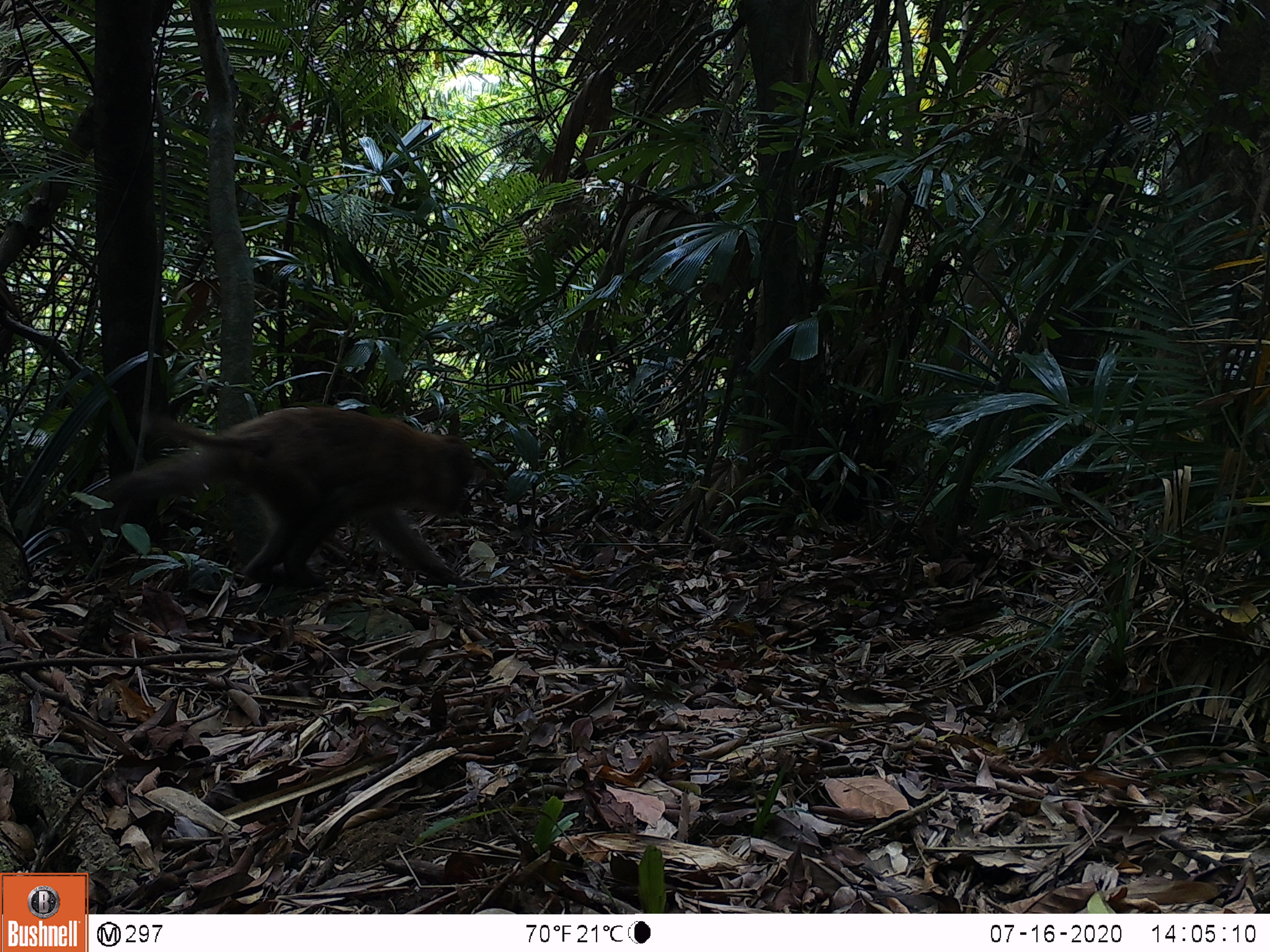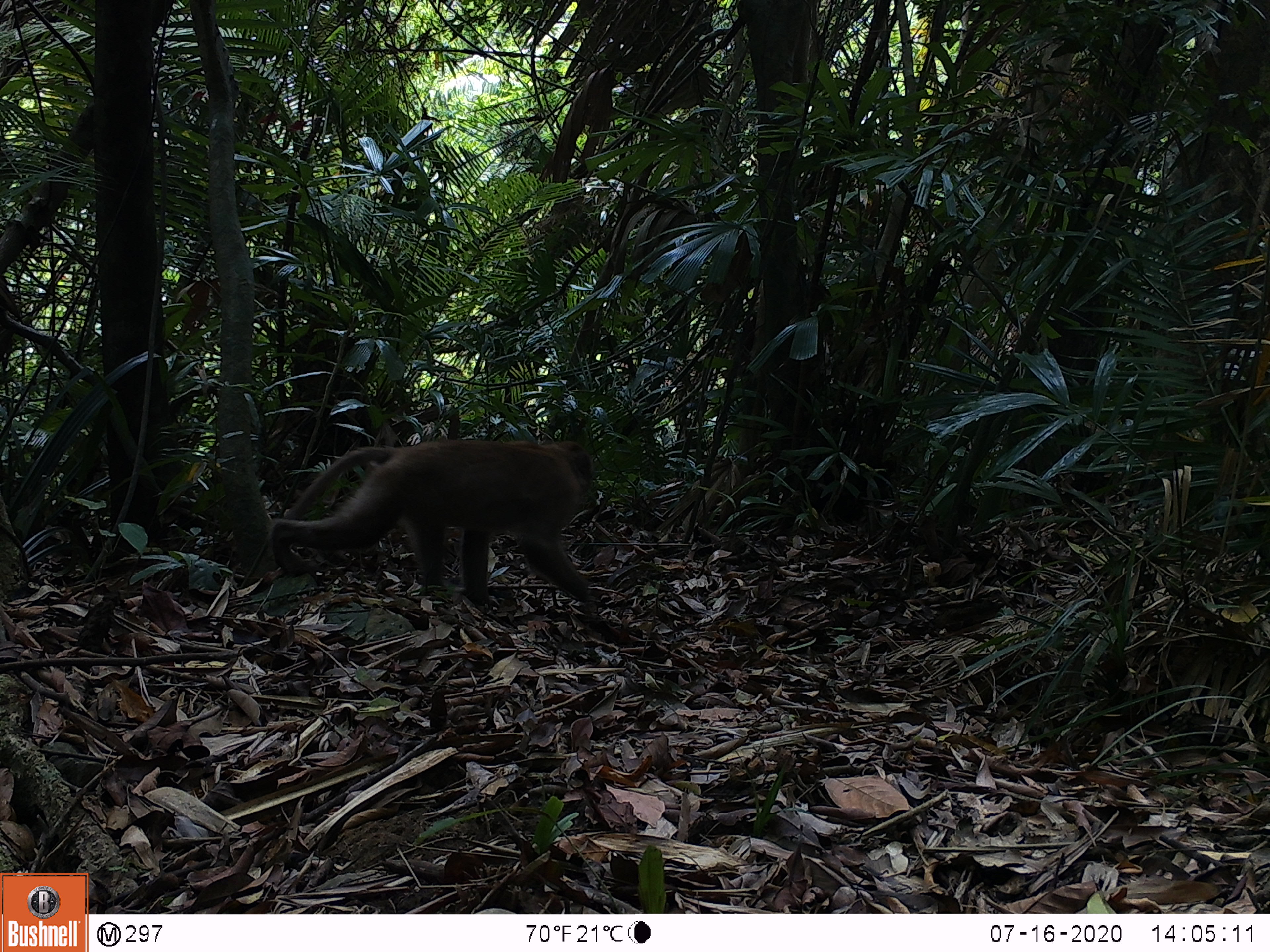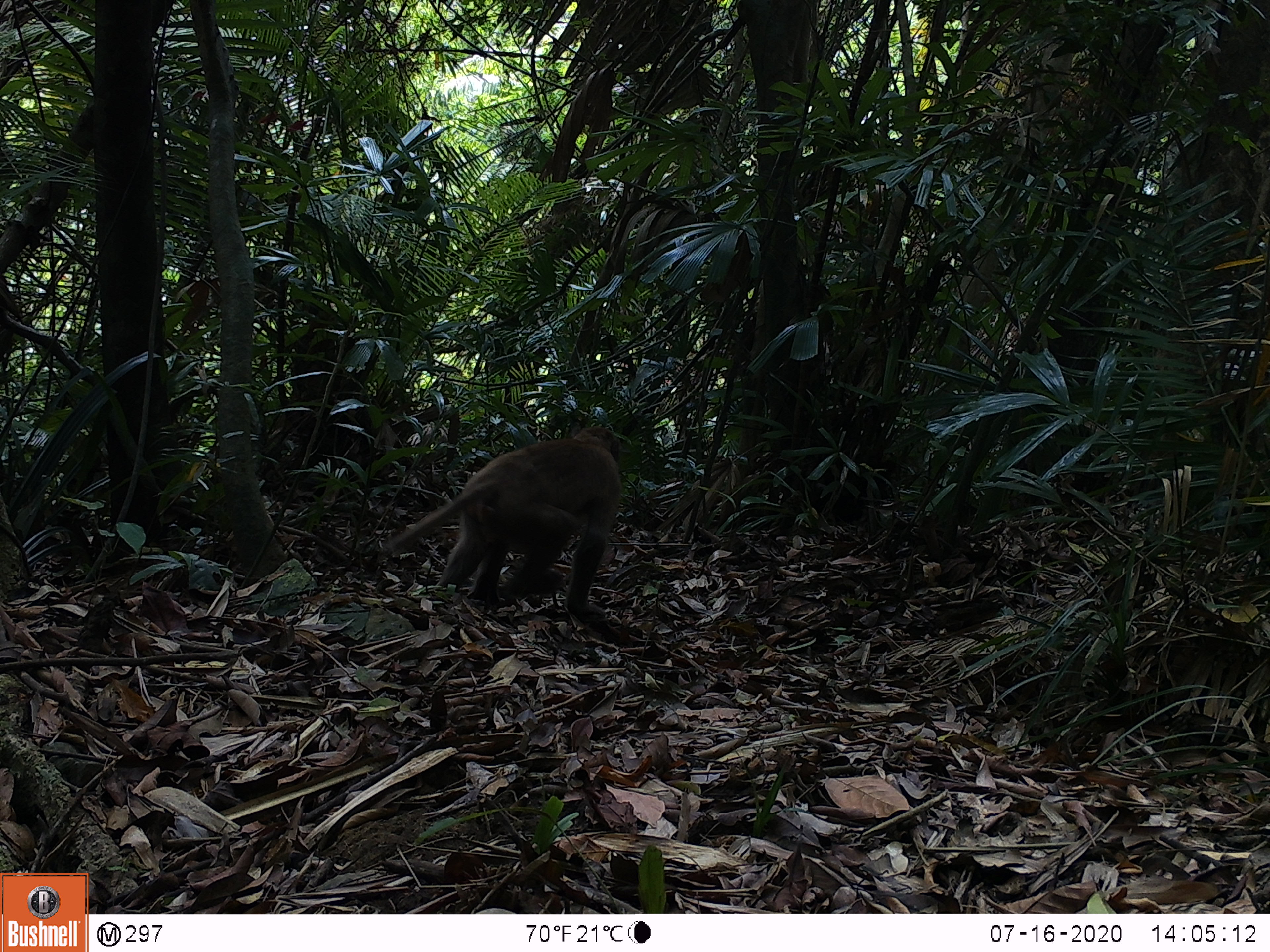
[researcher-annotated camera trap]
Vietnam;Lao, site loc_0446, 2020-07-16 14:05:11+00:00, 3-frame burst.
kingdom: Animalia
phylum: Chordata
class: Mammalia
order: Primates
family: Cercopithecidae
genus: Macaca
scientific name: Macaca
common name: macaques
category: assam or rhesus macaque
Assam or rhesus macaque (macaques) (Macaca). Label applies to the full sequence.